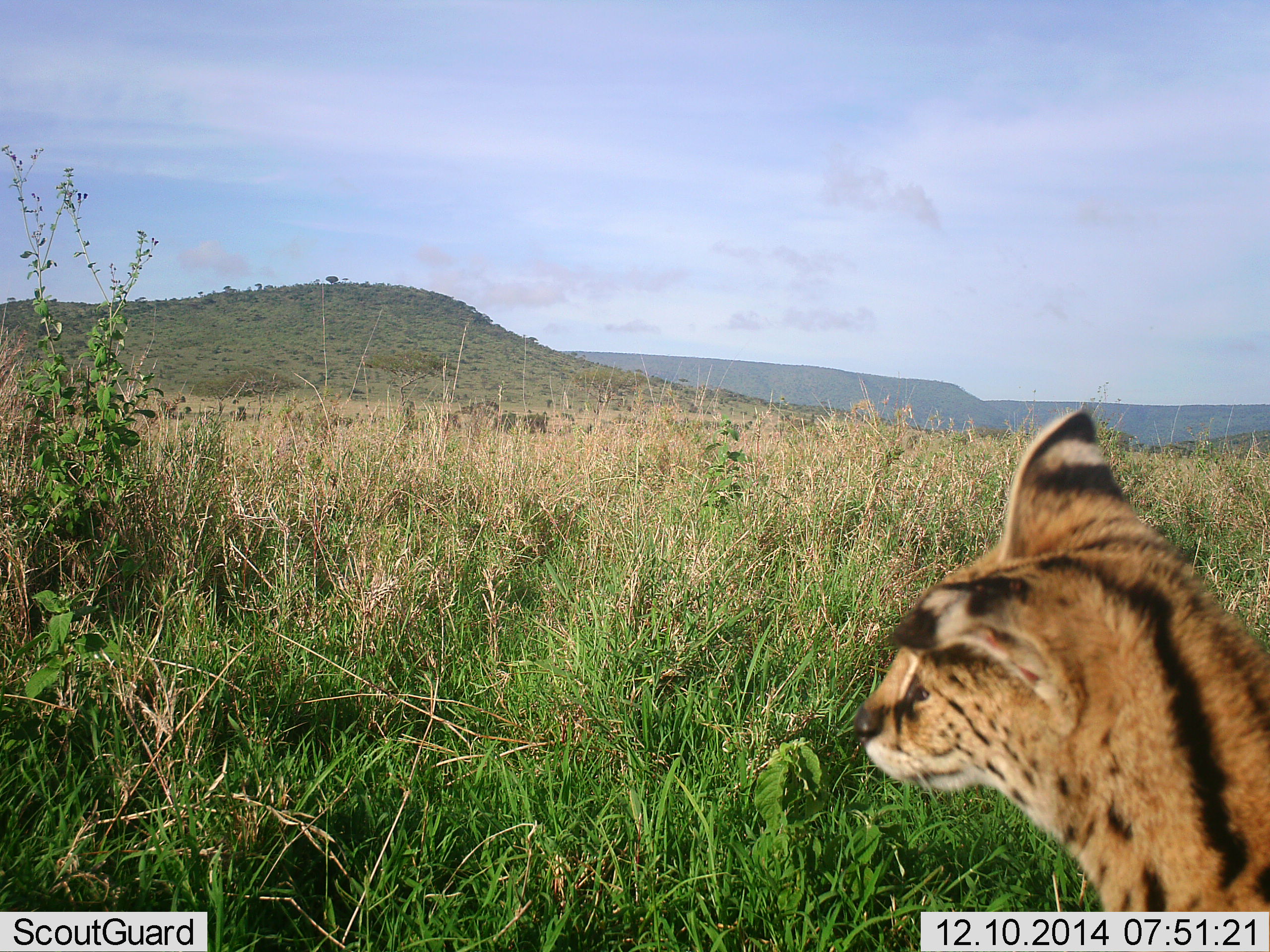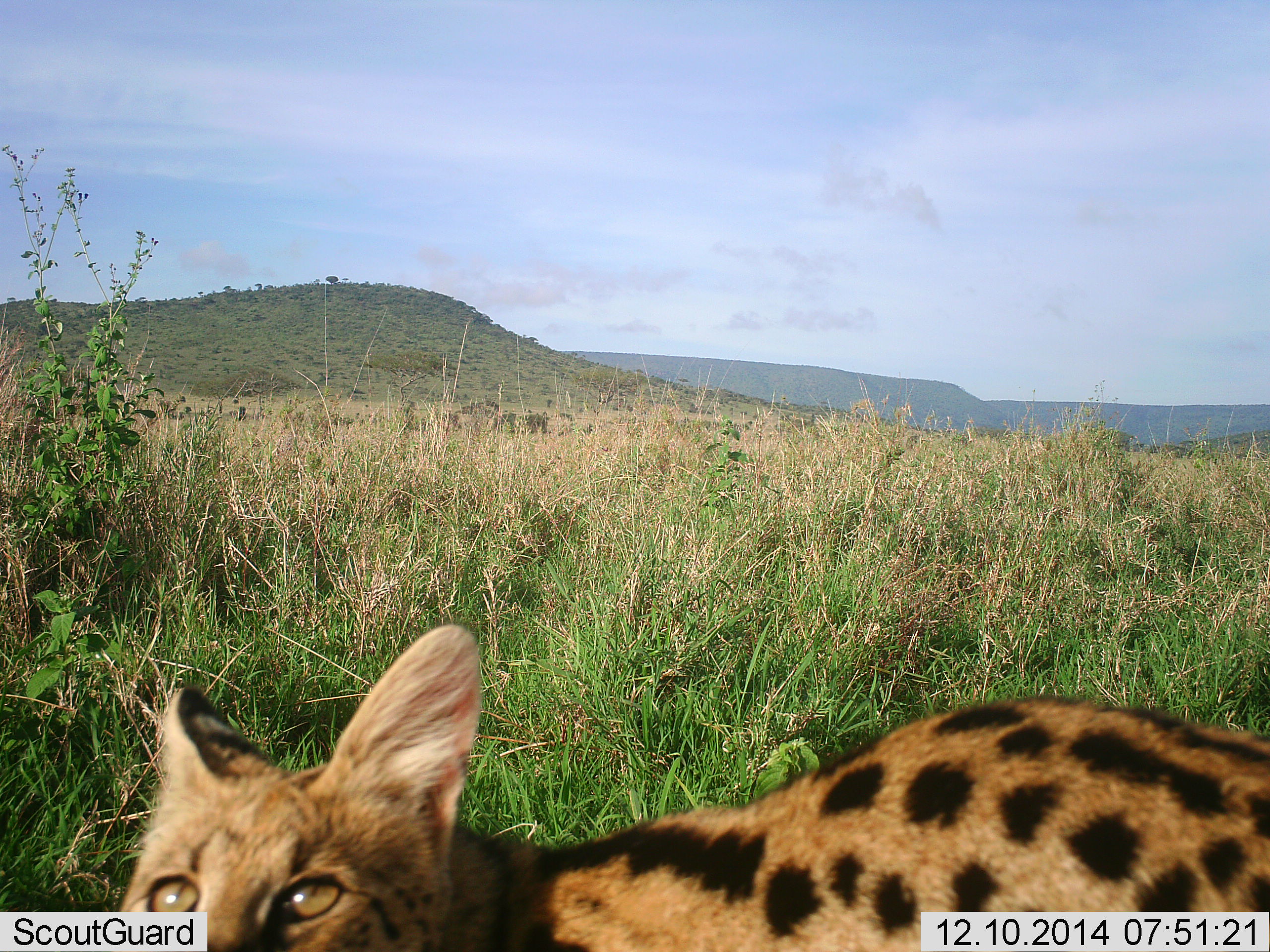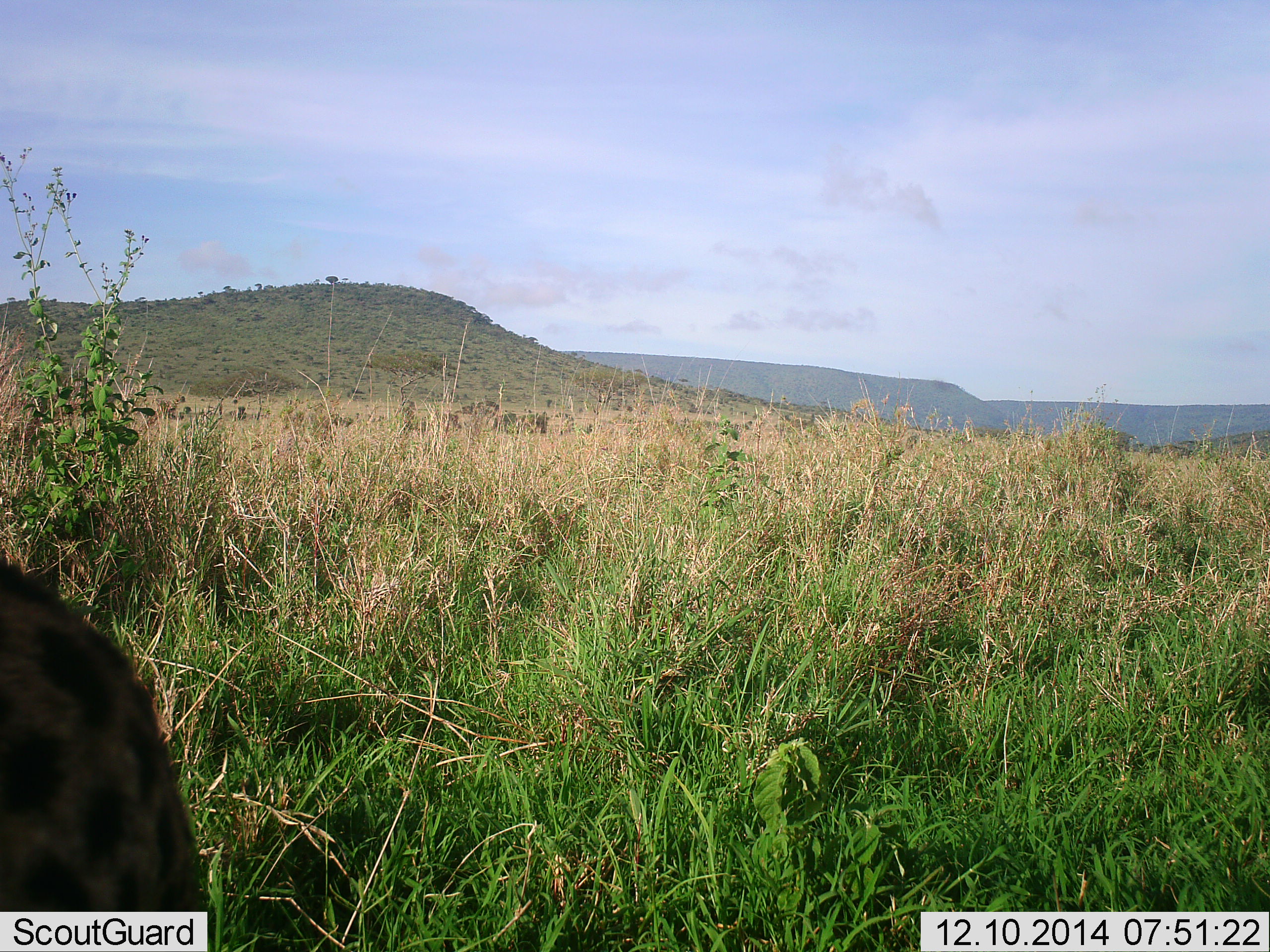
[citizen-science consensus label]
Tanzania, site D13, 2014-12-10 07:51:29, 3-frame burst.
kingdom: Animalia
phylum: Chordata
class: Mammalia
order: Carnivora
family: Felidae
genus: Leptailurus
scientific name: Leptailurus serval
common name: serval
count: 1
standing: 30%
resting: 0%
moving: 70%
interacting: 0%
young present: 0%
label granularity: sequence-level